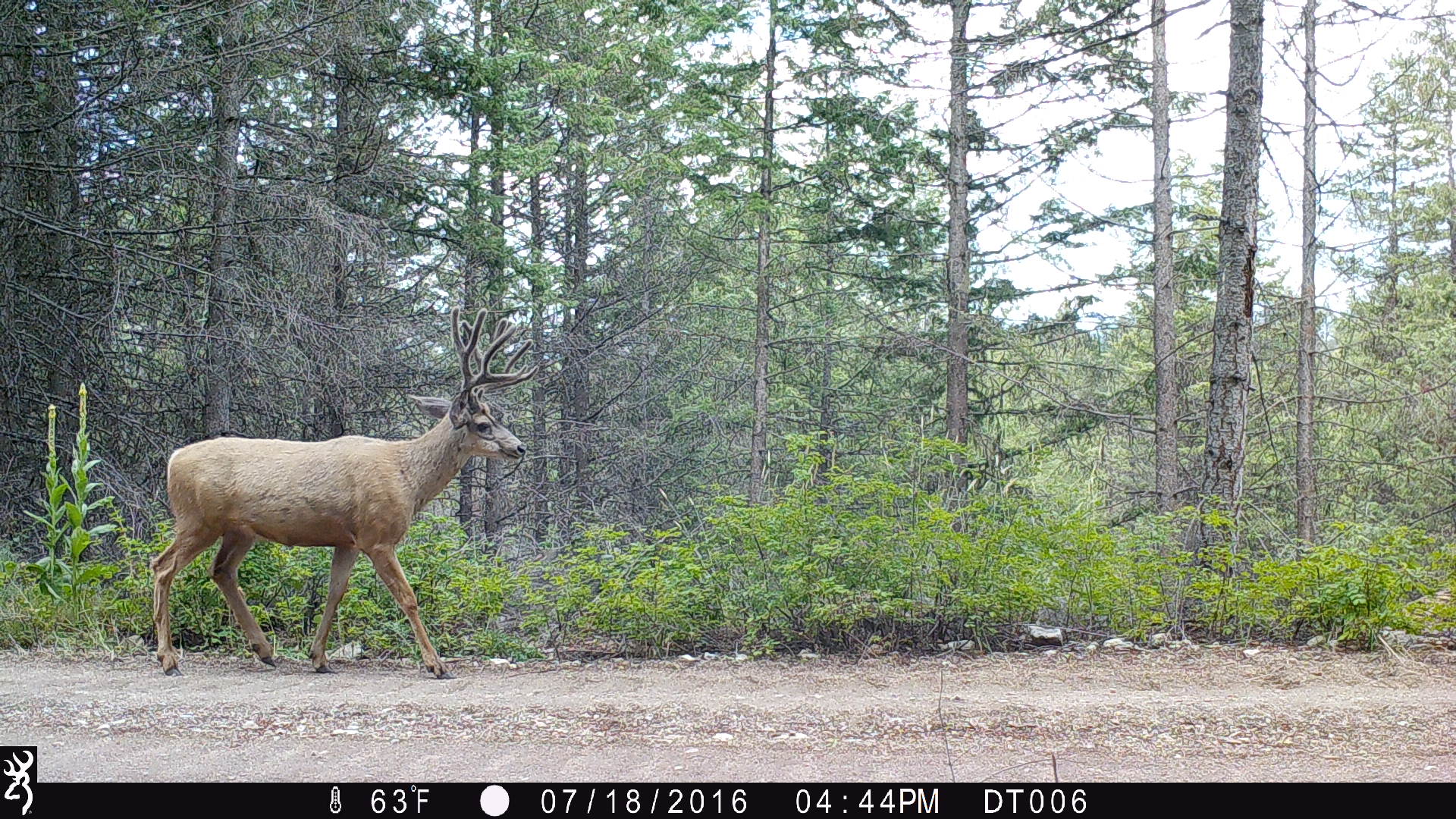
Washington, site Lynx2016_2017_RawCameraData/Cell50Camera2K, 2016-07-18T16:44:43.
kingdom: Animalia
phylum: Chordata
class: Mammalia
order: Artiodactyla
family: Cervidae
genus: Odocoileus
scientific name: Odocoileus hemionus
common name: mule deer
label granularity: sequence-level